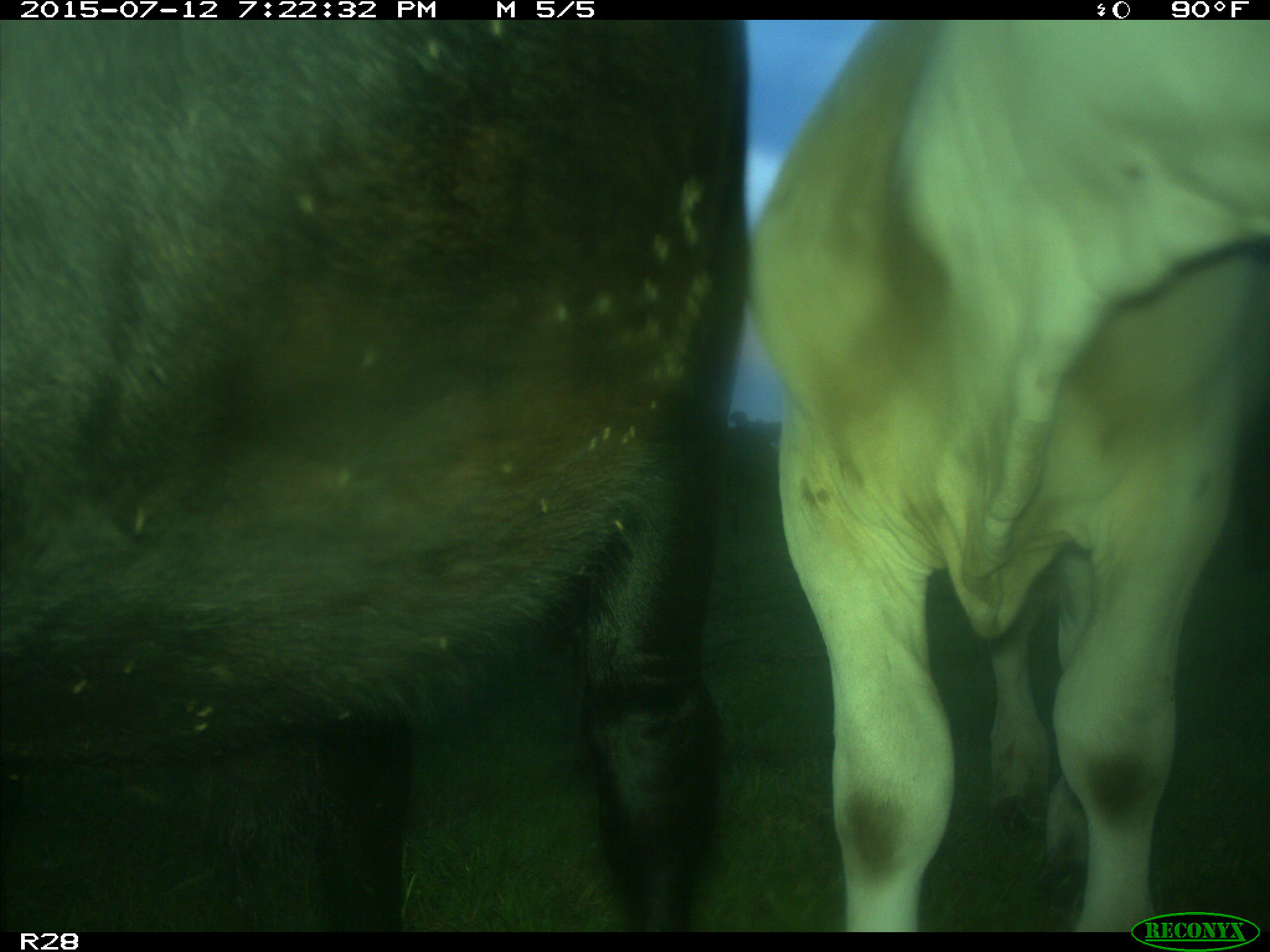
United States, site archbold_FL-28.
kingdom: Animalia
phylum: Chordata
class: Mammalia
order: Artiodactyla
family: Bovidae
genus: Bos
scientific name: Bos taurus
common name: domestic cow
Bos taurus (domestic cow).